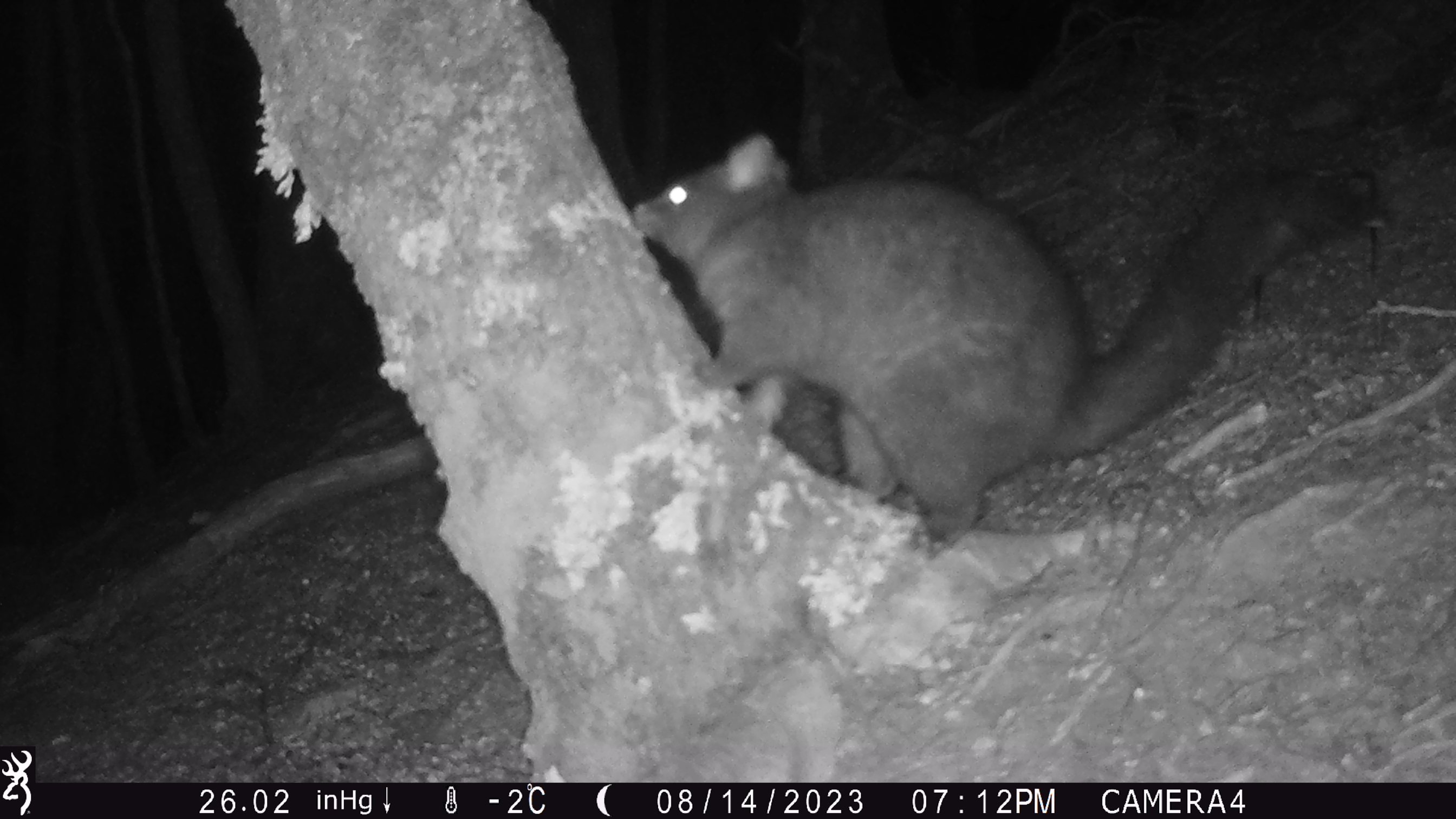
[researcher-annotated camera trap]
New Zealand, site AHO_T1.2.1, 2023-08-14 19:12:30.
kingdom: Animalia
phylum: Chordata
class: Mammalia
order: Carnivora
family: Mustelidae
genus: Mustela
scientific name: Mustela erminea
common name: stoat